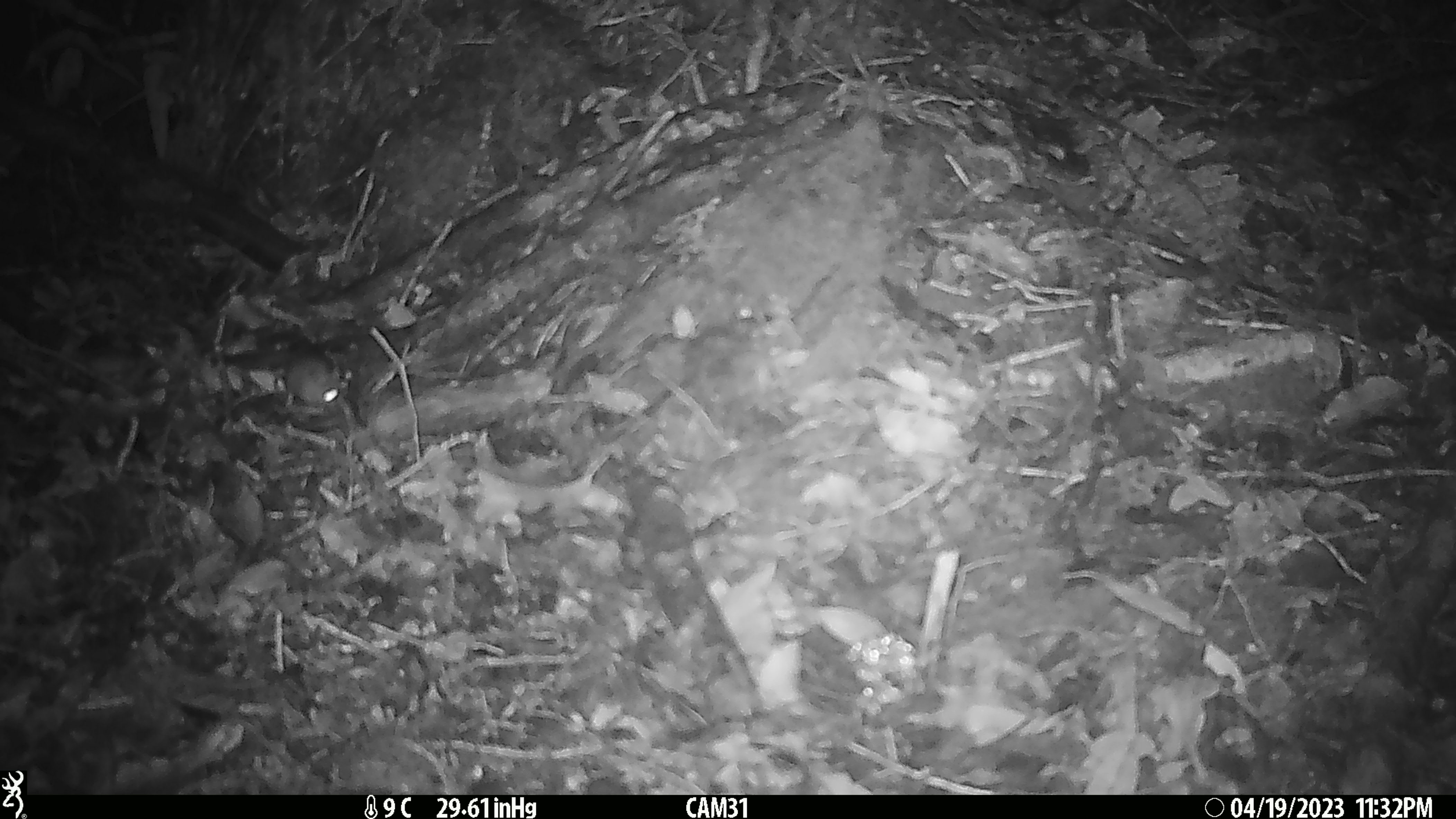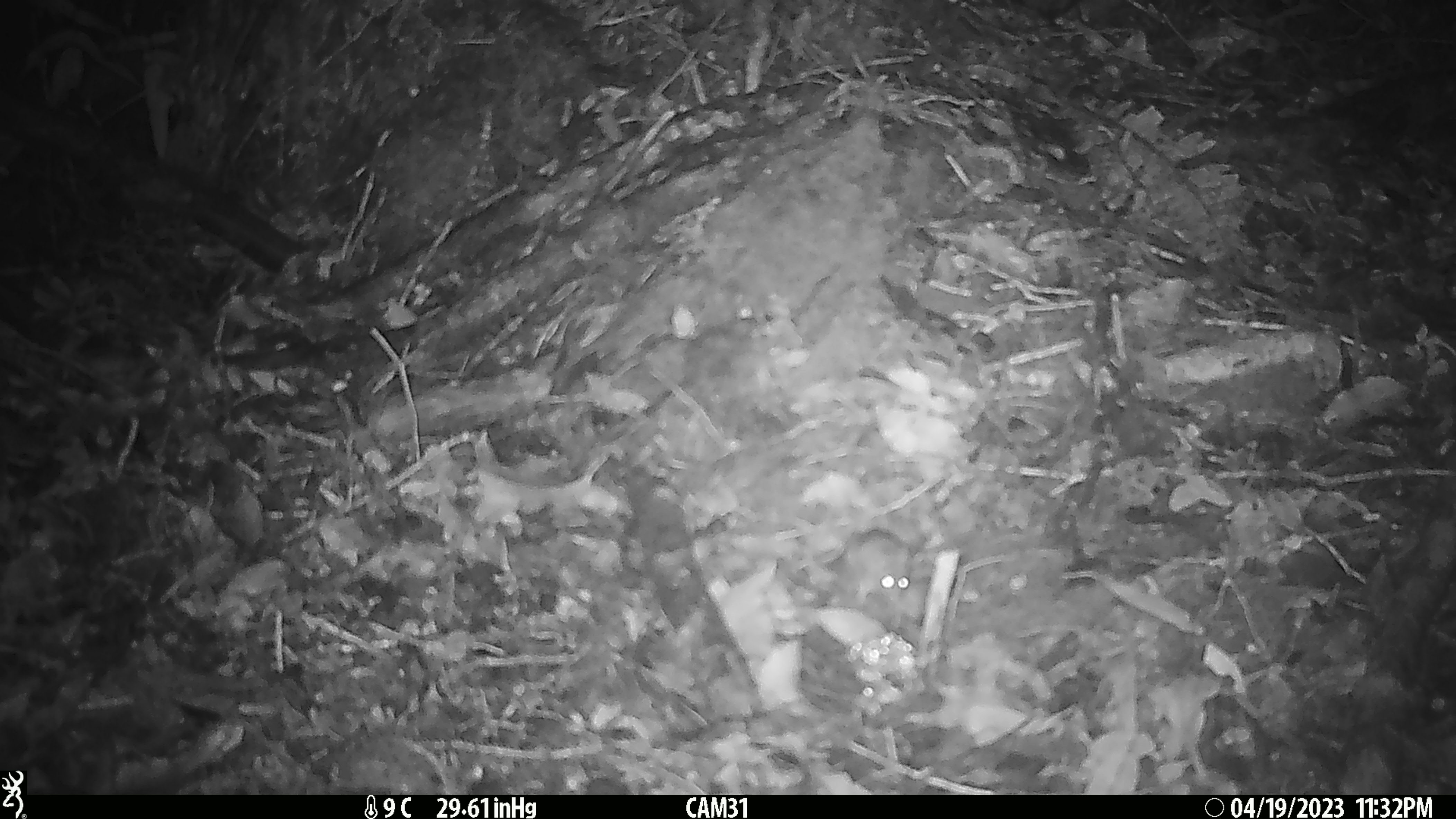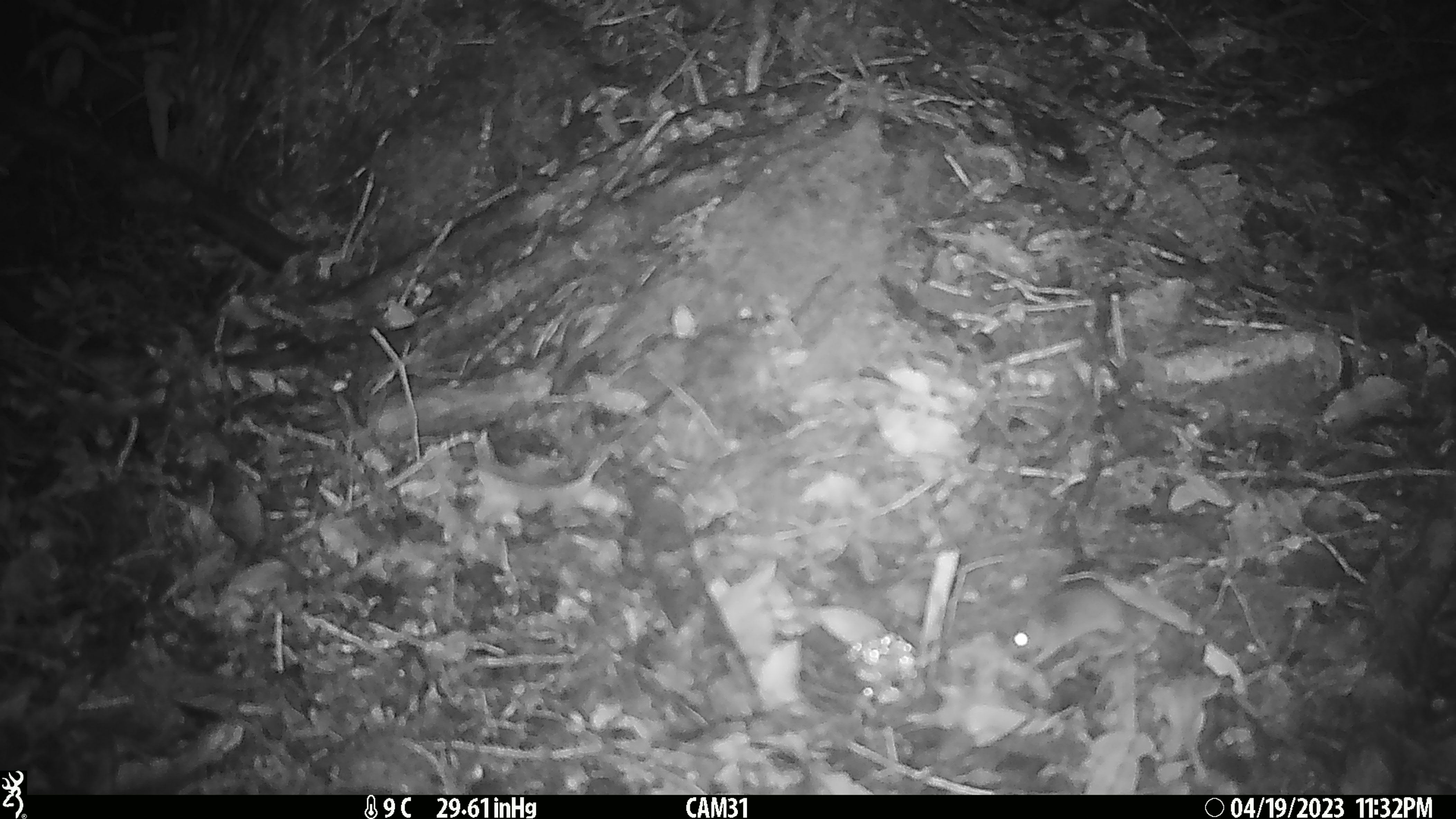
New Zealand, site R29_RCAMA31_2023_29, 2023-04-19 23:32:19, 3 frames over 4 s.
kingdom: Animalia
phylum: Chordata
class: Mammalia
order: Rodentia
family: Muridae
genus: Mus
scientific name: Mus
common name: mouse